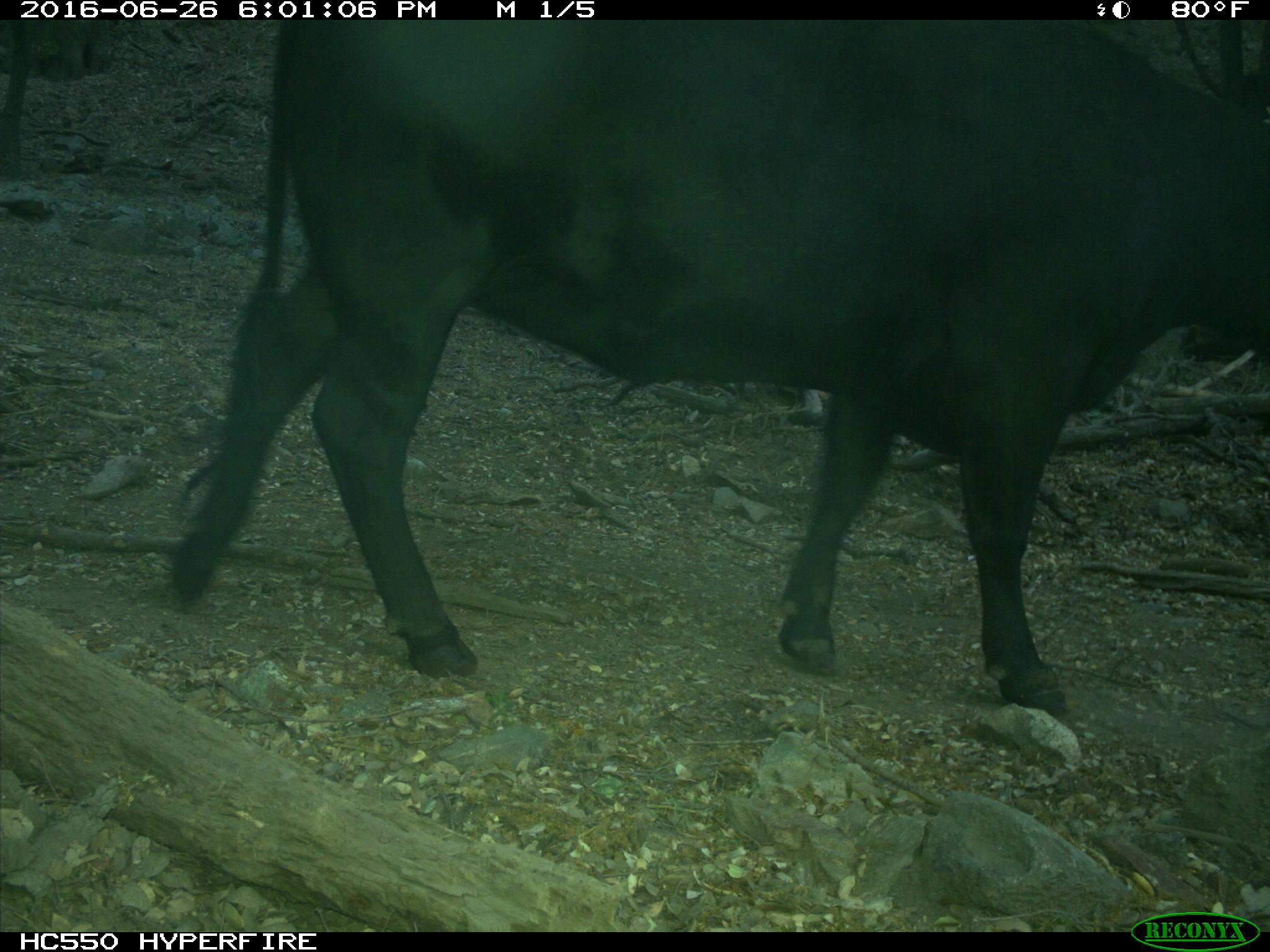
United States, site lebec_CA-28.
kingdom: Animalia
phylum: Chordata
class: Mammalia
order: Artiodactyla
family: Bovidae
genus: Bos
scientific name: Bos taurus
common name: domestic cow